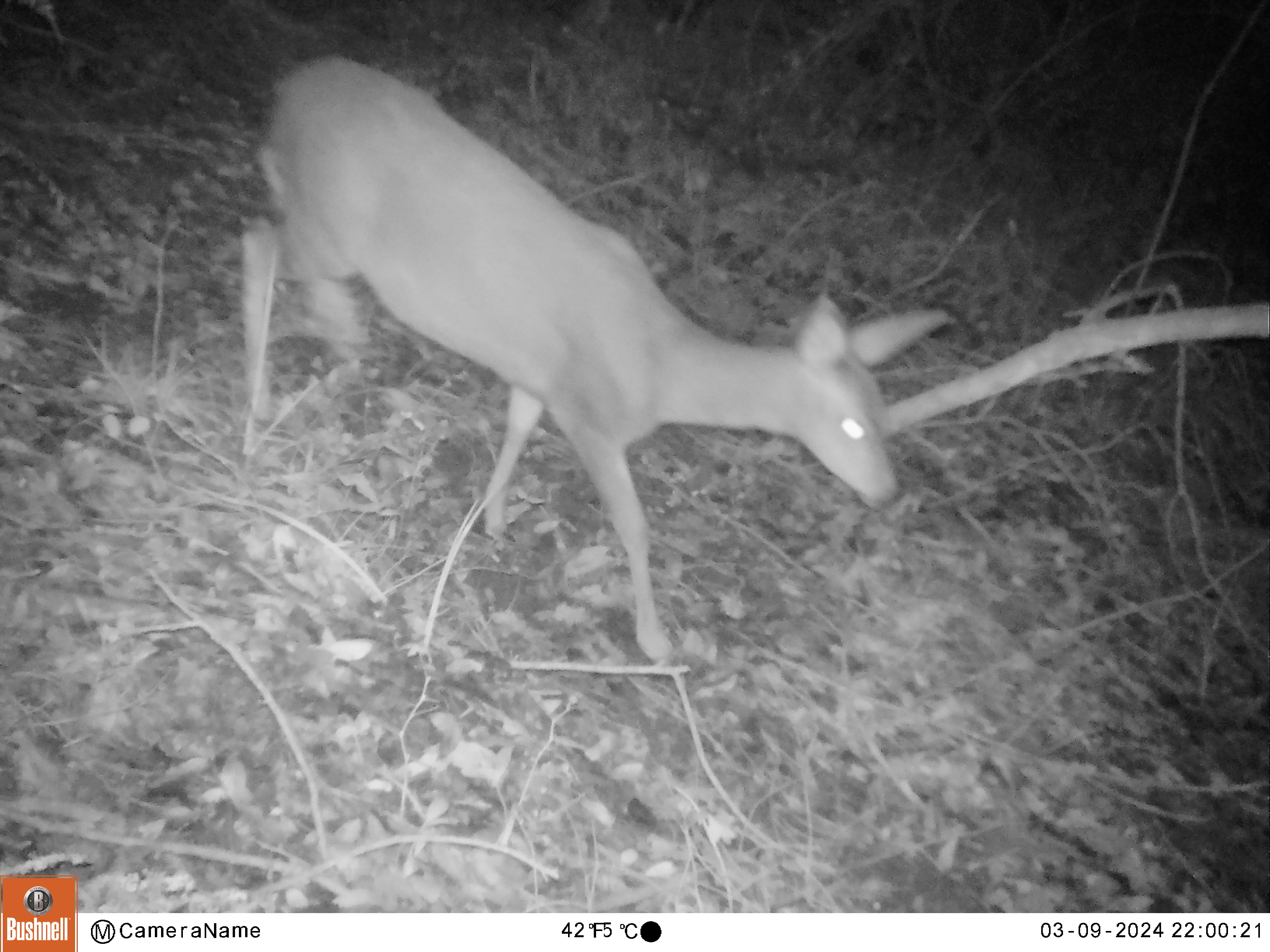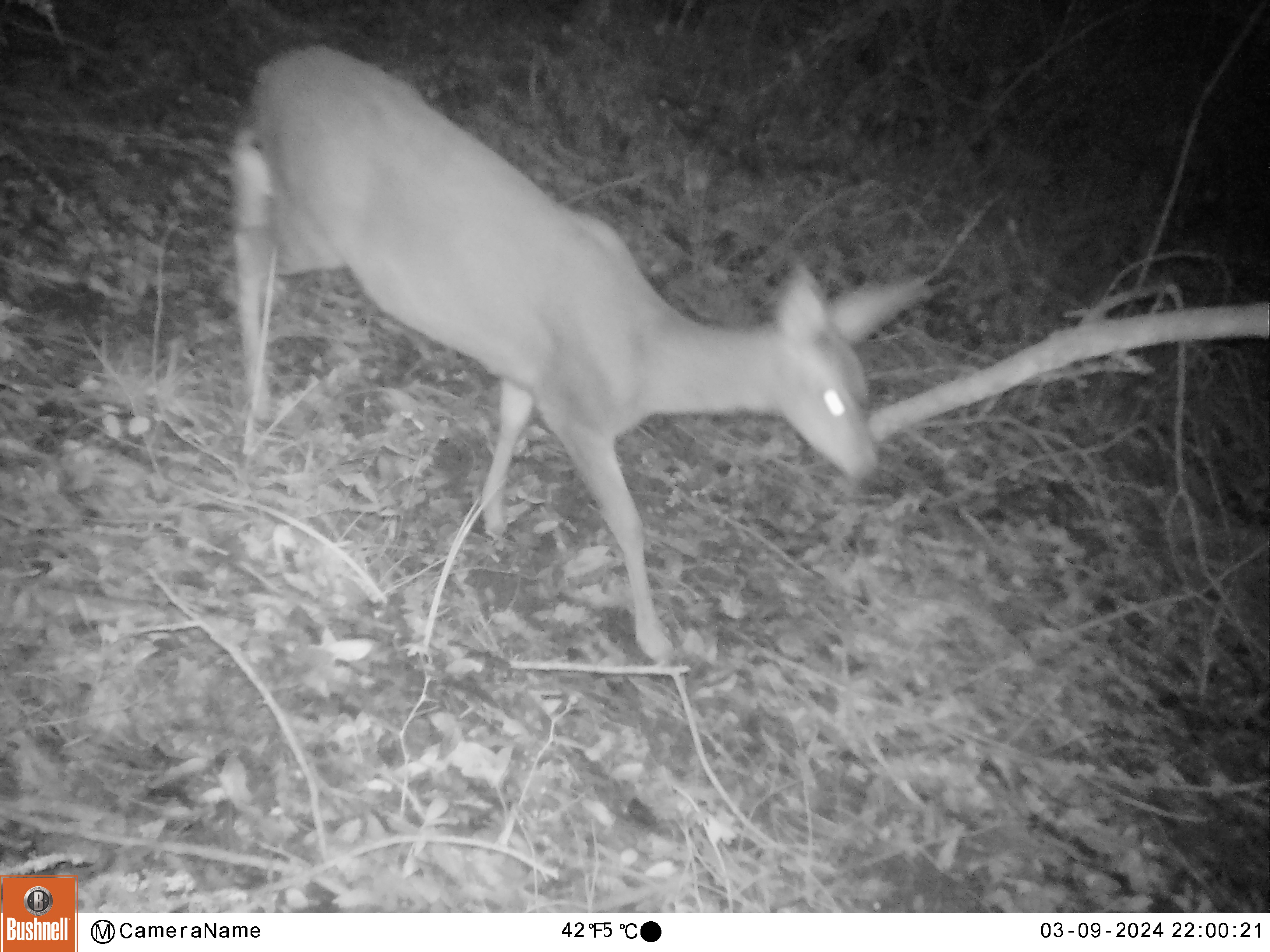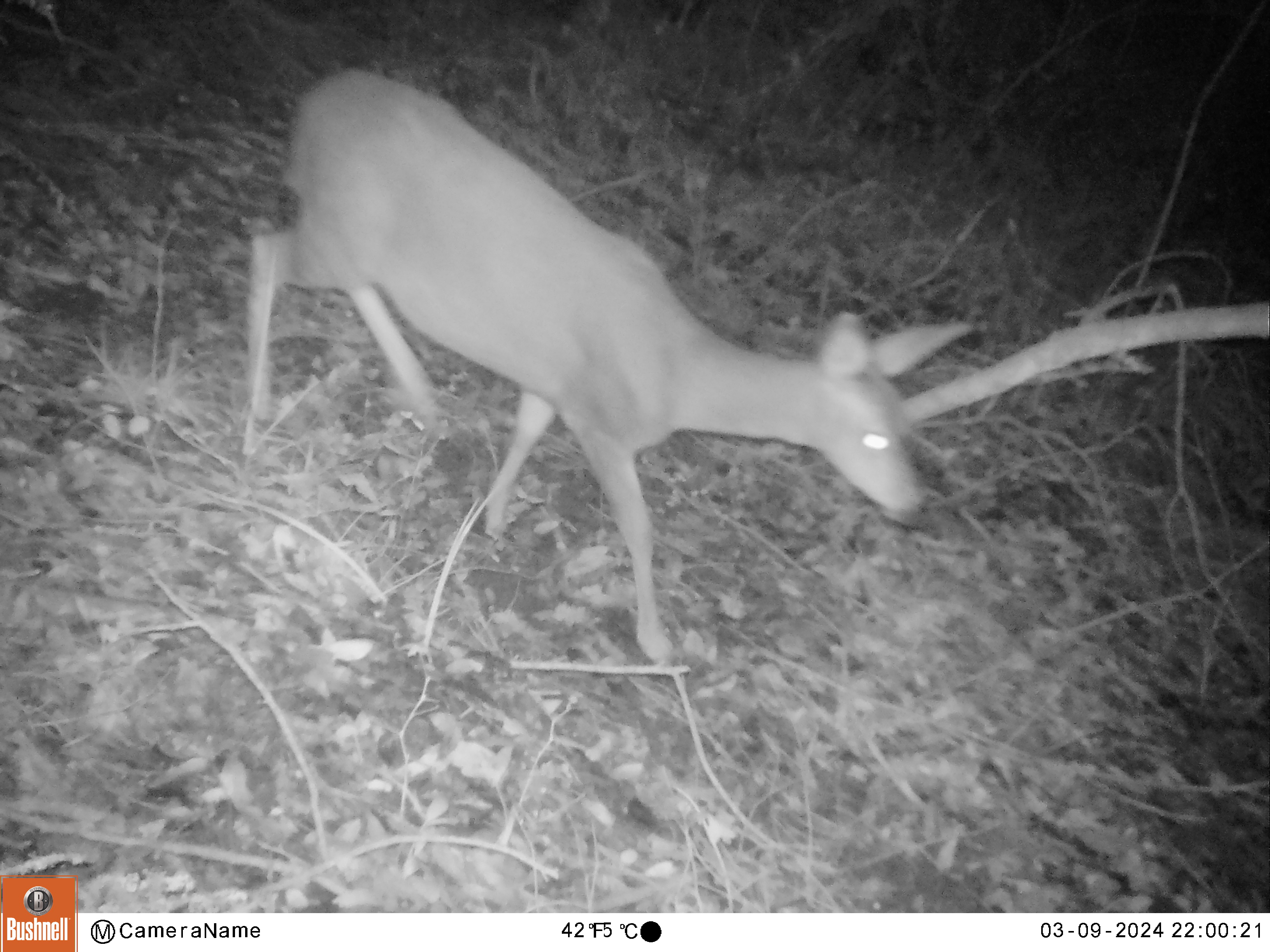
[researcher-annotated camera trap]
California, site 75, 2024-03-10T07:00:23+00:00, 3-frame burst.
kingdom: Animalia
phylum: Chordata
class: Mammalia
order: Artiodactyla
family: Cervidae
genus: Odocoileus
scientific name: Odocoileus hemionus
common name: mule deer